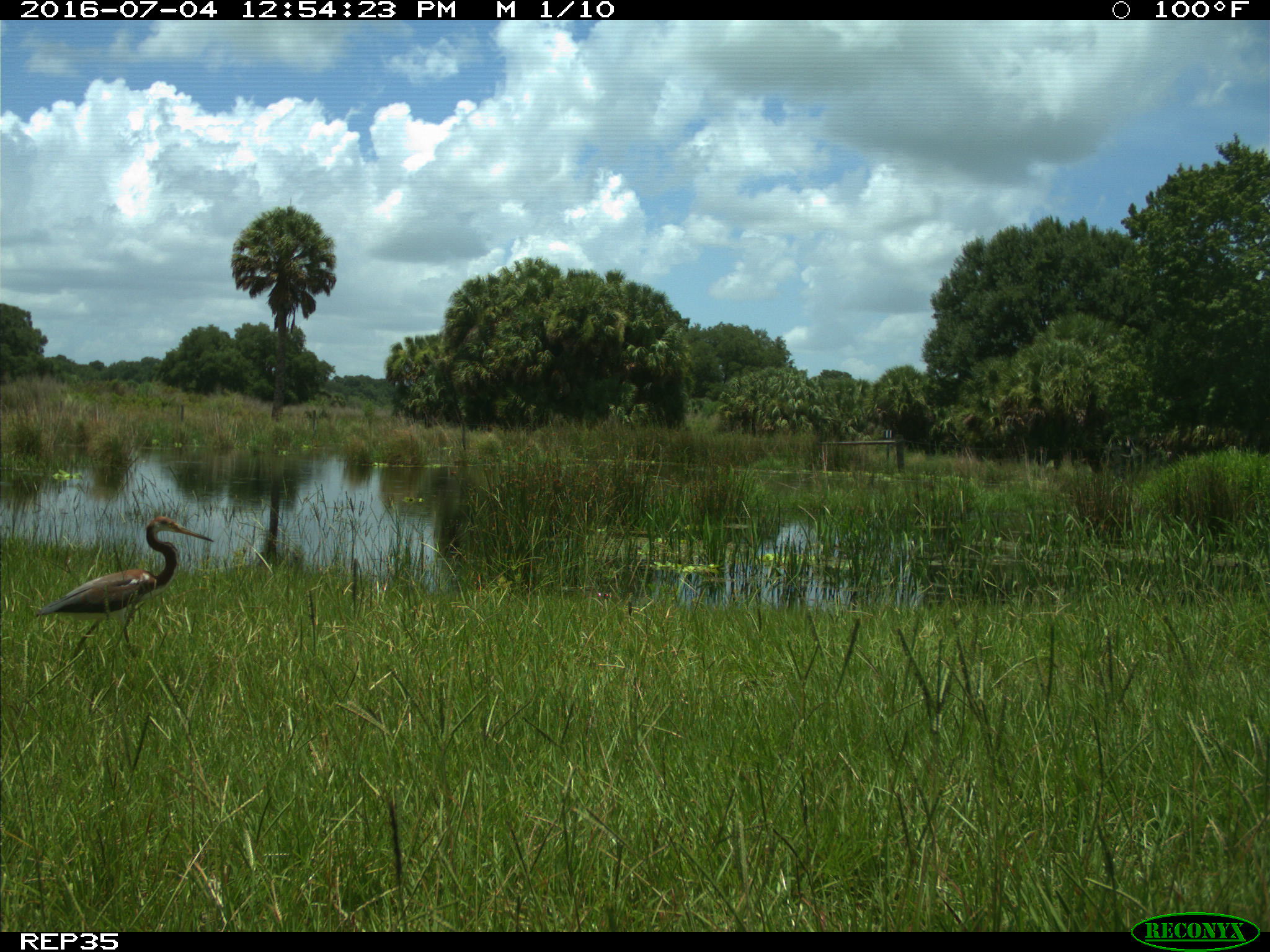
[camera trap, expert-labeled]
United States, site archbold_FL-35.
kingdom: Animalia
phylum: Chordata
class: Aves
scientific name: Aves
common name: birds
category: unidentified bird